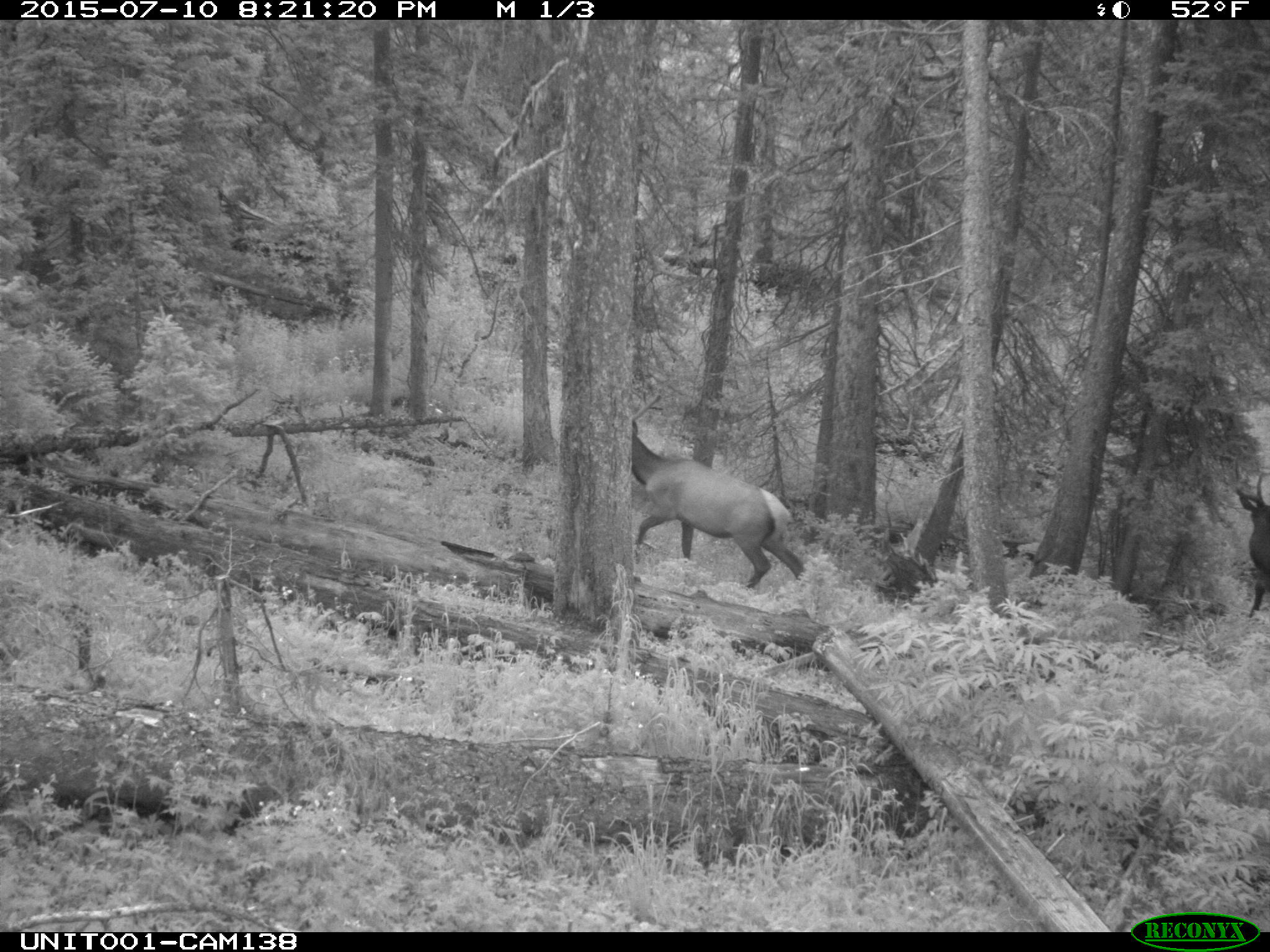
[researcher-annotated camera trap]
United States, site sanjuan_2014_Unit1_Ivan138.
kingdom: Animalia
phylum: Chordata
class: Mammalia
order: Artiodactyla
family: Cervidae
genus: Cervus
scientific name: Cervus elaphus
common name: red deer